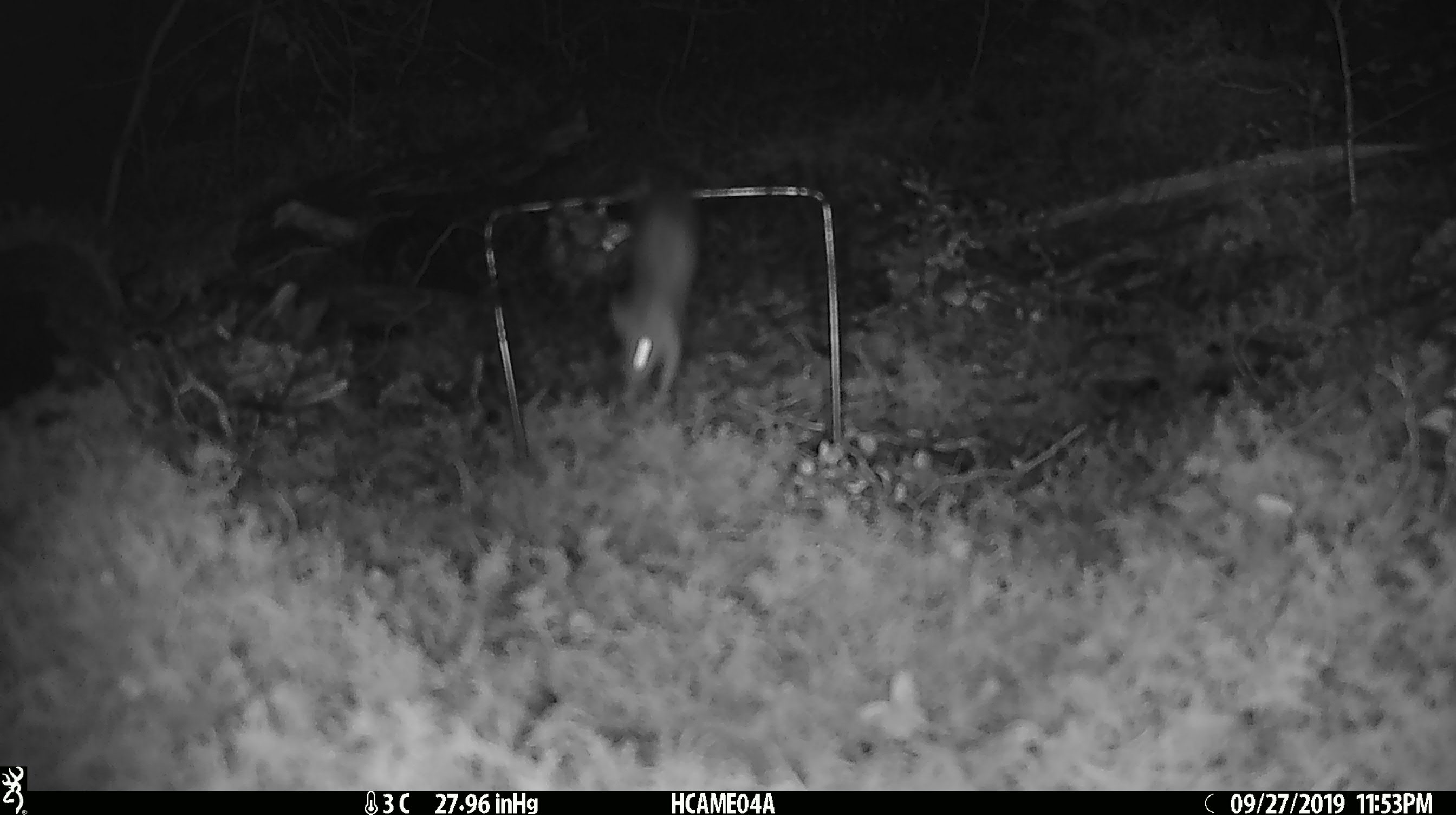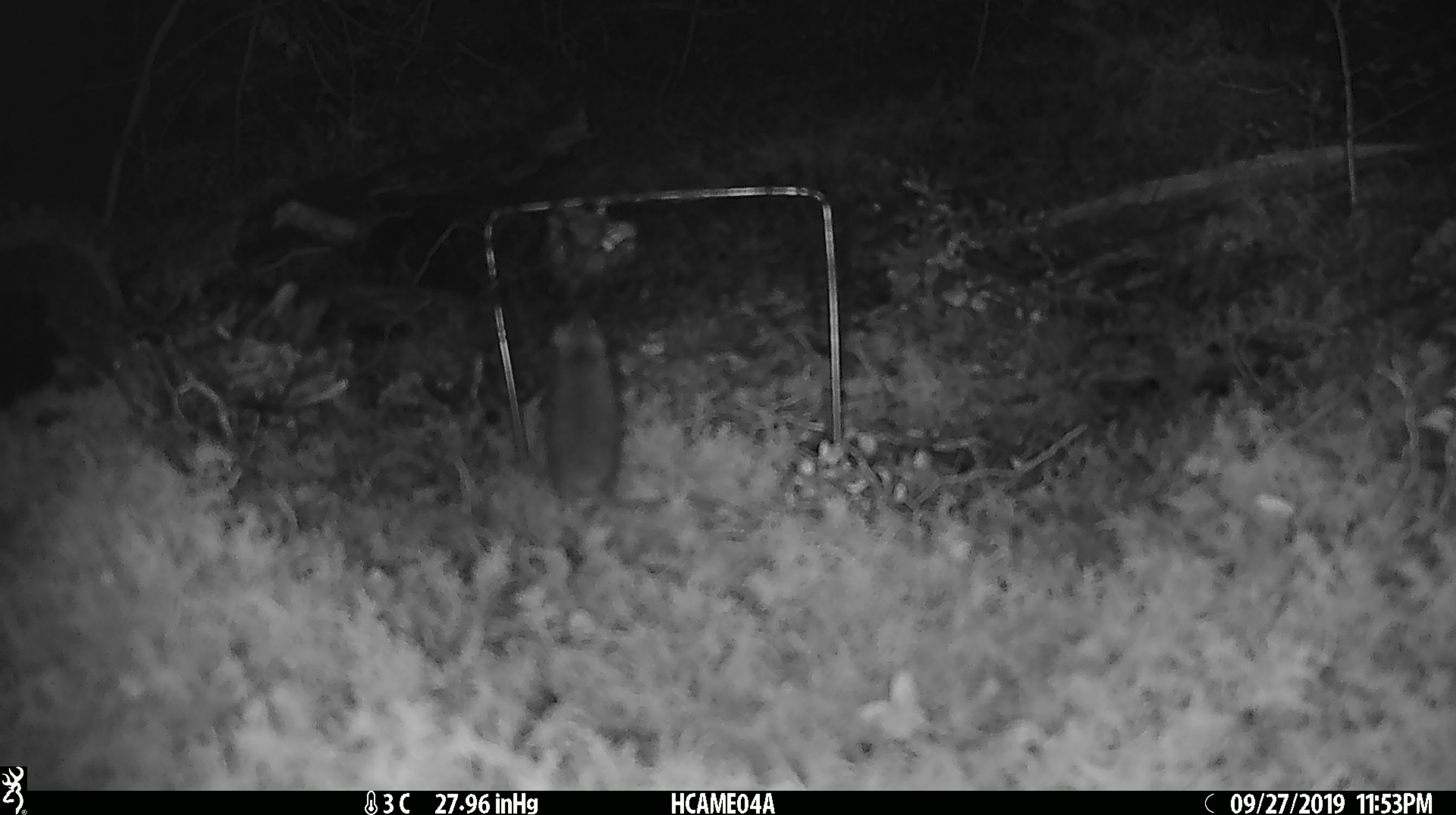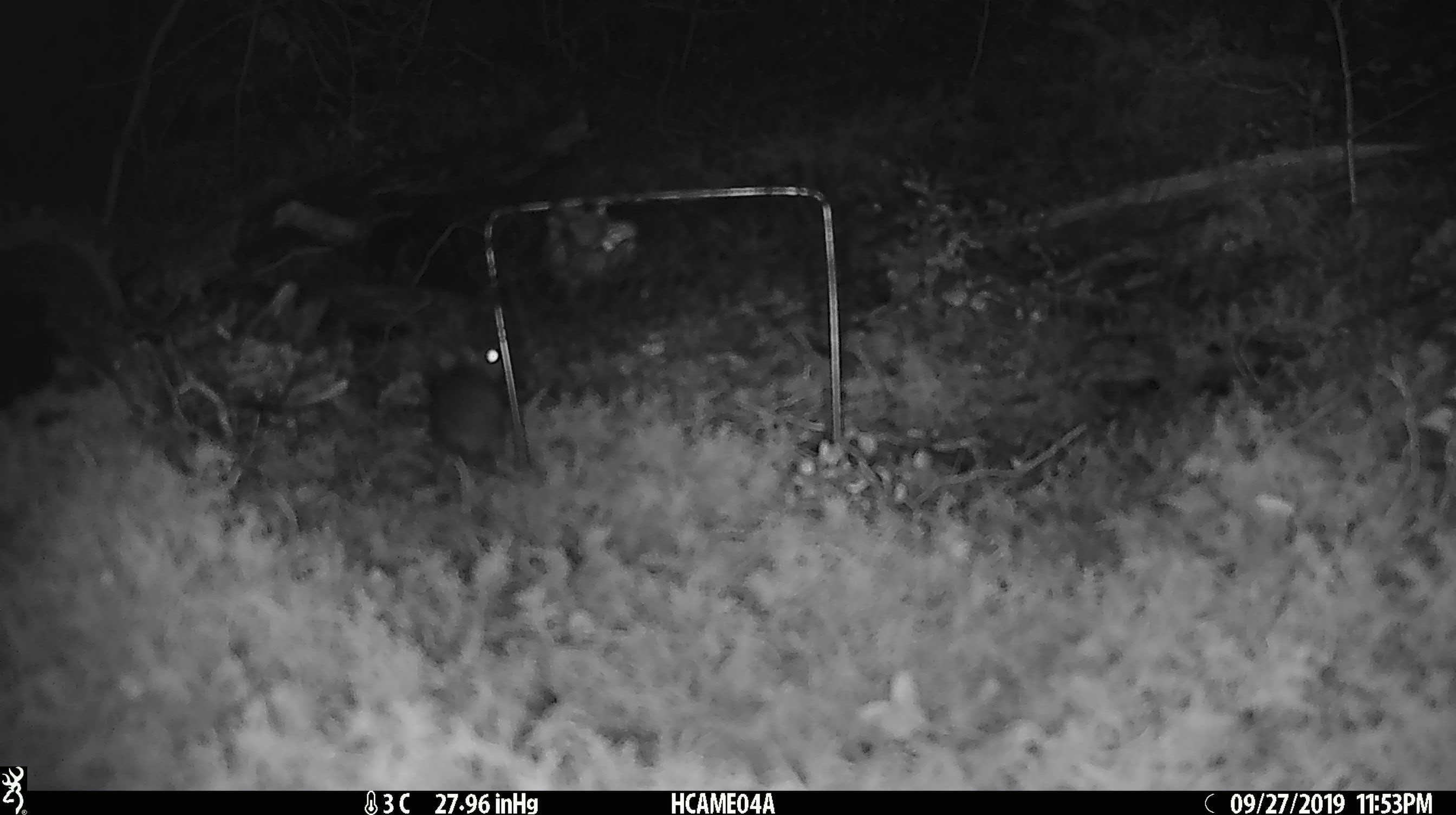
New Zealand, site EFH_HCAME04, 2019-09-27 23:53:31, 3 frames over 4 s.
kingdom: Animalia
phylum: Chordata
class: Mammalia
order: Rodentia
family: Muridae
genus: Mus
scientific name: Mus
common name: mouse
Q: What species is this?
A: Mouse (Mus).